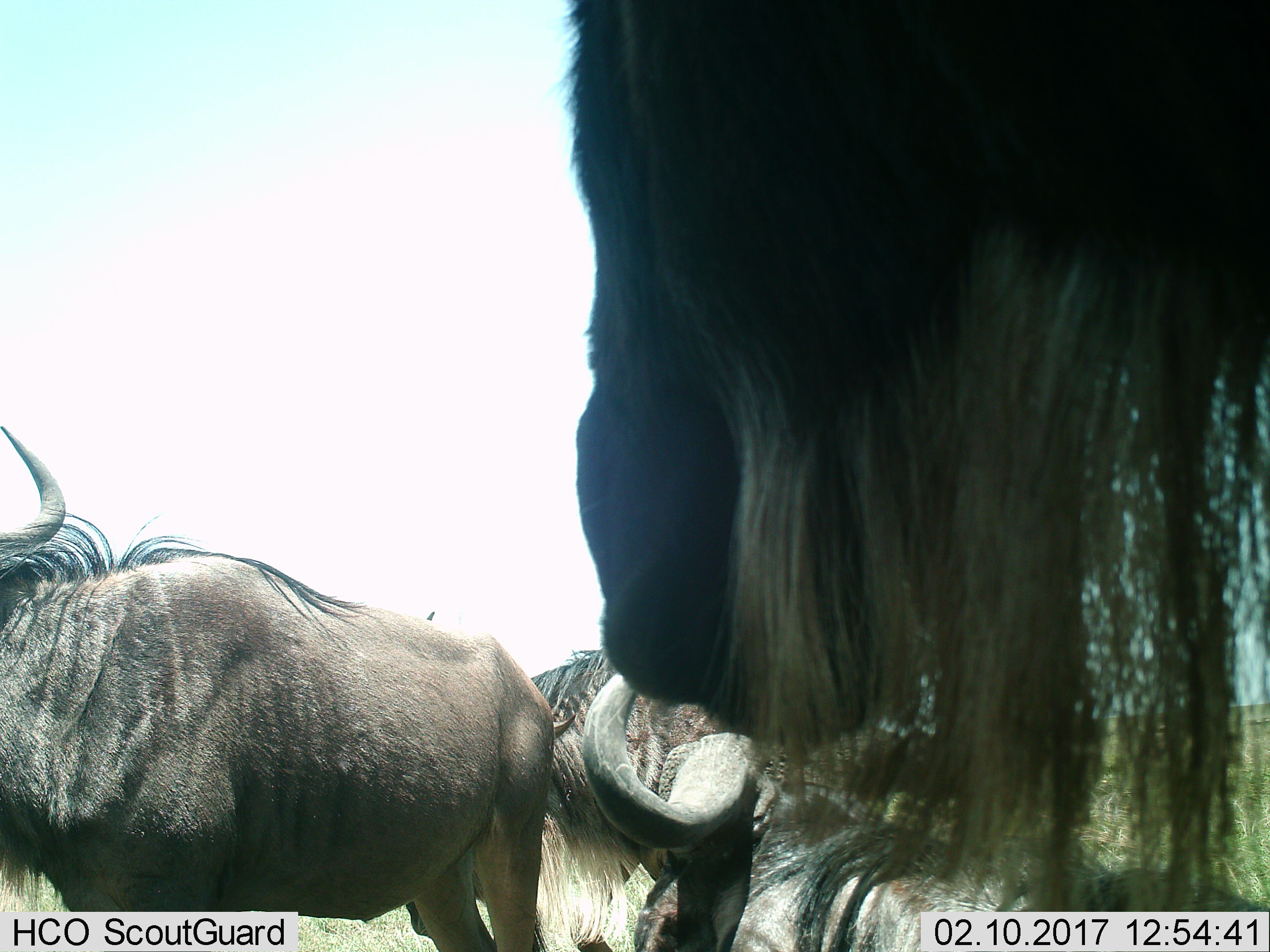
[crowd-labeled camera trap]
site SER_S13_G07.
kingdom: Animalia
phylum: Chordata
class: Mammalia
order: Artiodactyla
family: Bovidae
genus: Connochaetes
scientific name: Connochaetes taurinus taurinus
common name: blue wildebeest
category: wildebeestblue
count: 4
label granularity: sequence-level